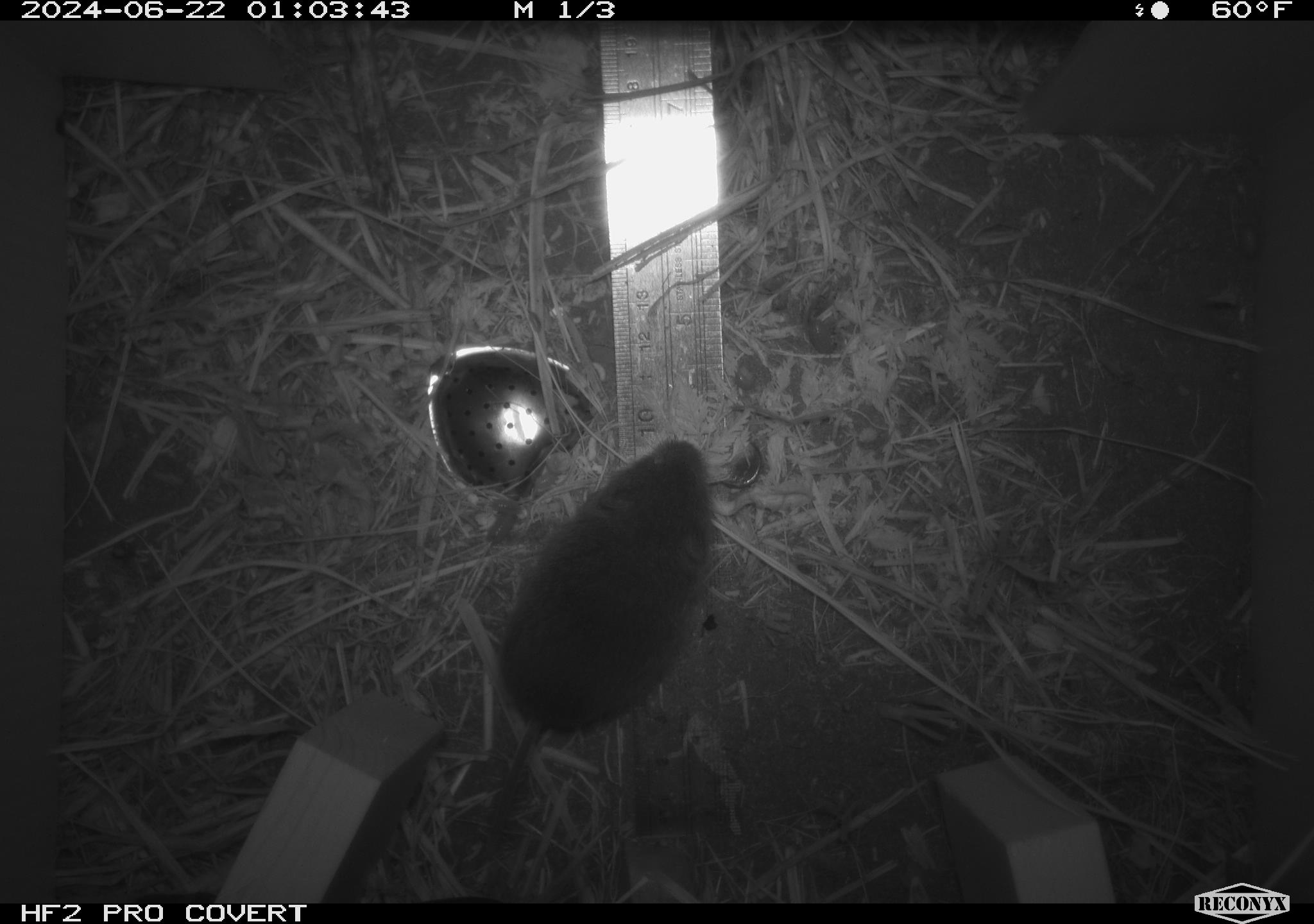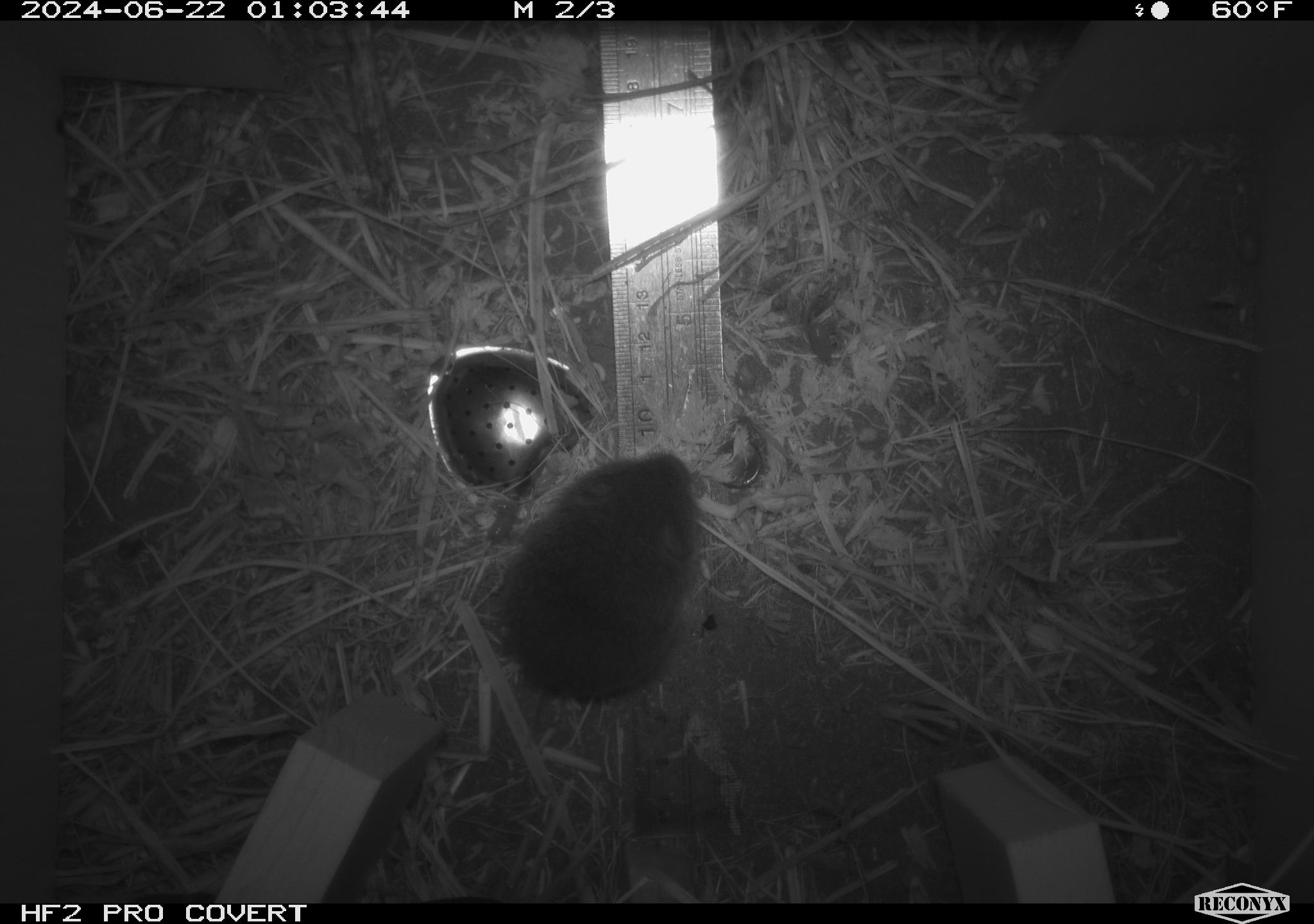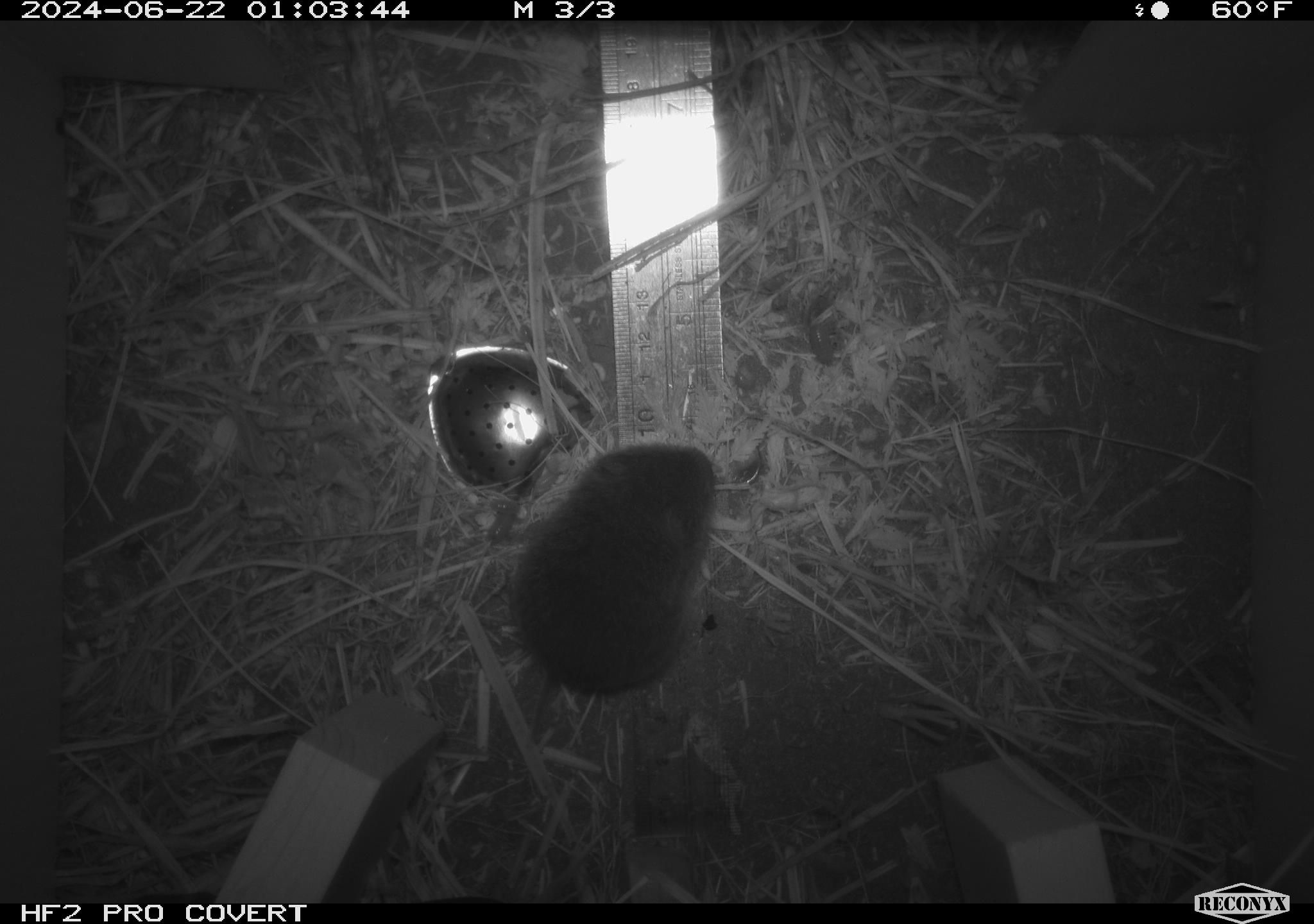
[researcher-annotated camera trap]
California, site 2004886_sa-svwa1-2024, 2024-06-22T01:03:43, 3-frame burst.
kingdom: Animalia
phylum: Chordata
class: Mammalia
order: Rodentia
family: Cricetidae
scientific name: Arvicolinae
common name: voles, lemmings, and muskrats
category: arvicolinae subfamily